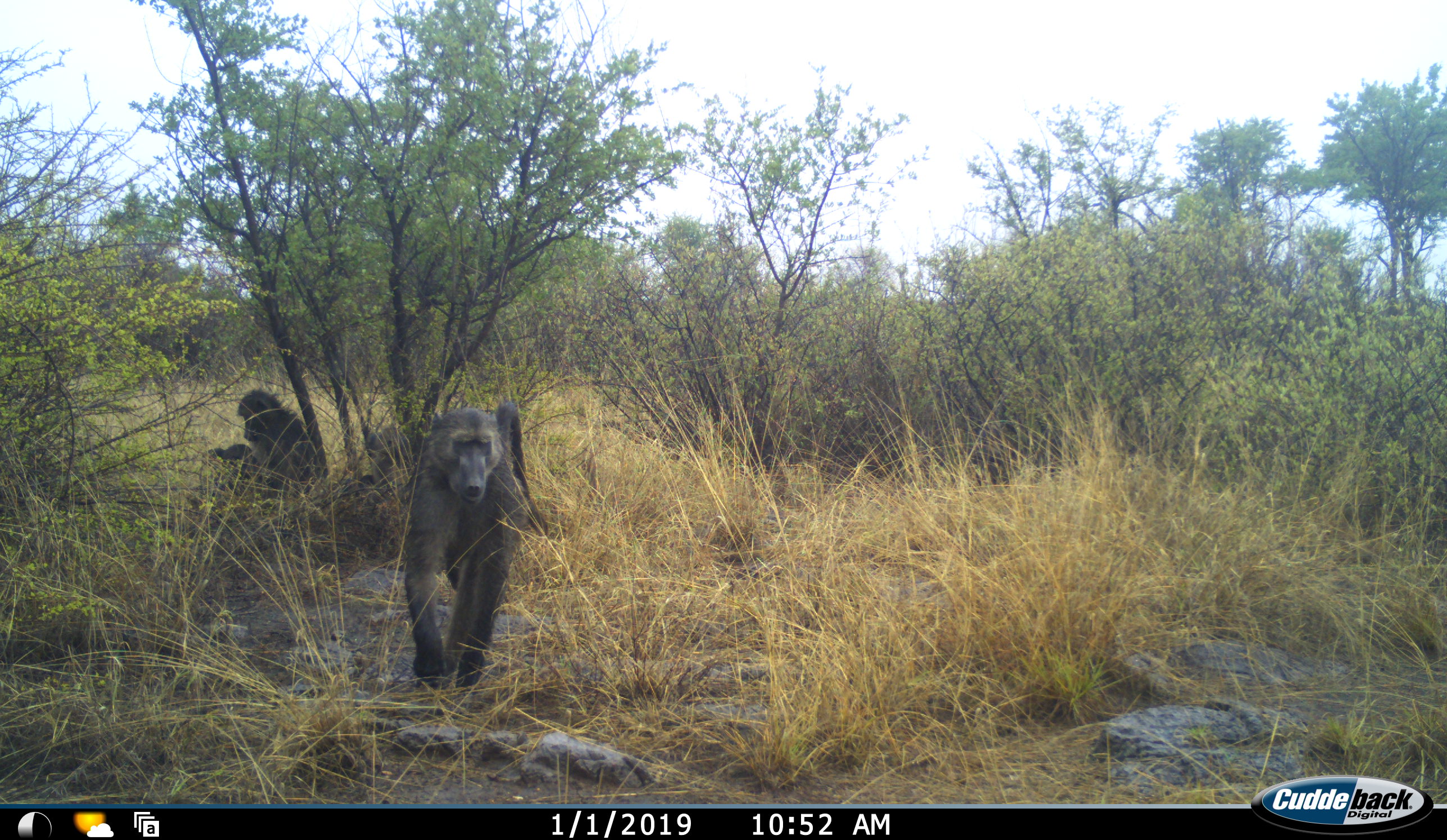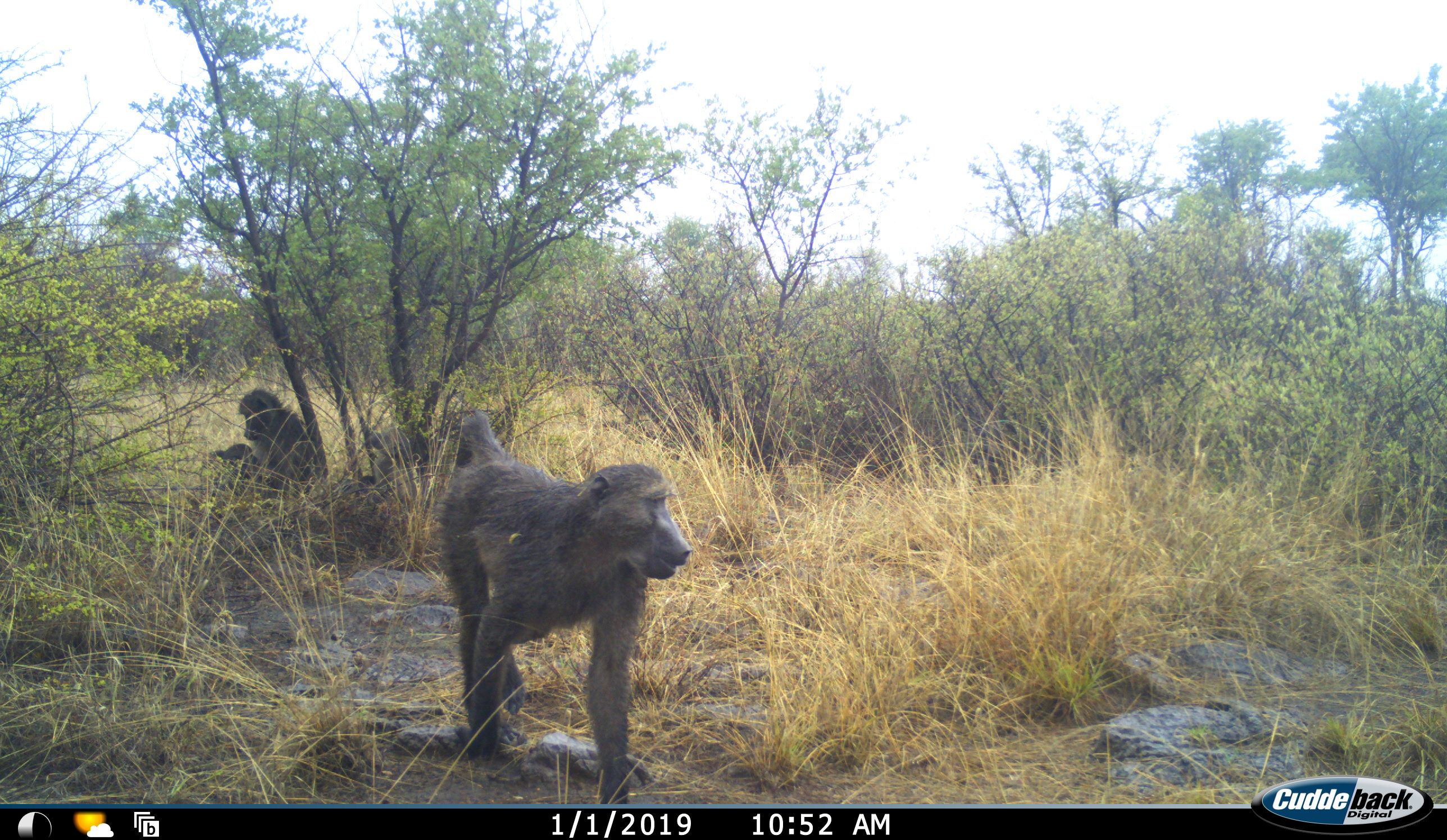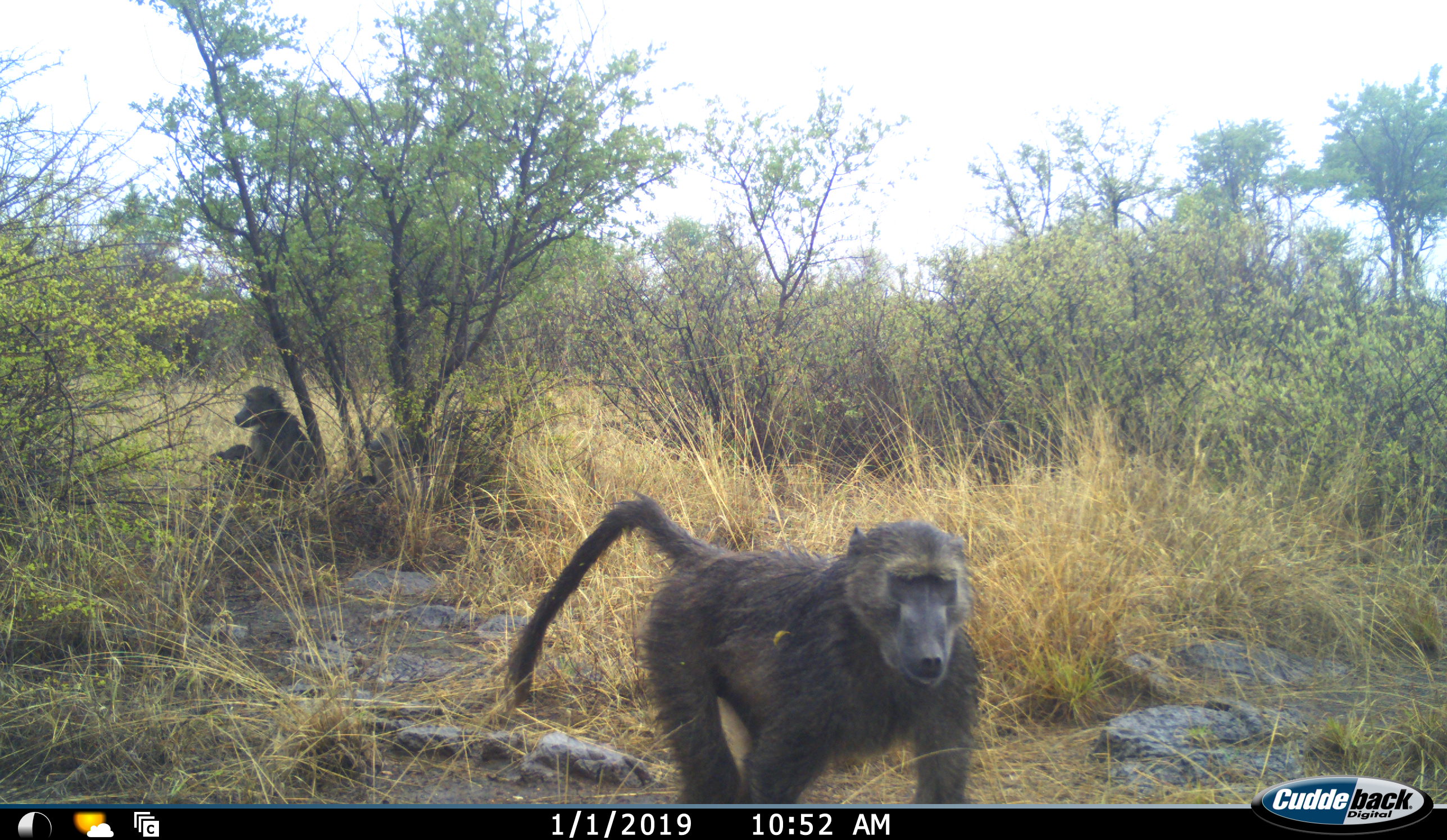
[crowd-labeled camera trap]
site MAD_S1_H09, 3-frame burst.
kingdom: Animalia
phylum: Chordata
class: Mammalia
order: Primates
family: Cercopithecidae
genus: Papio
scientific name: Papio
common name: baboon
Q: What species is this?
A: Baboon (Papio).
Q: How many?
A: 3.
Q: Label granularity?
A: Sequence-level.